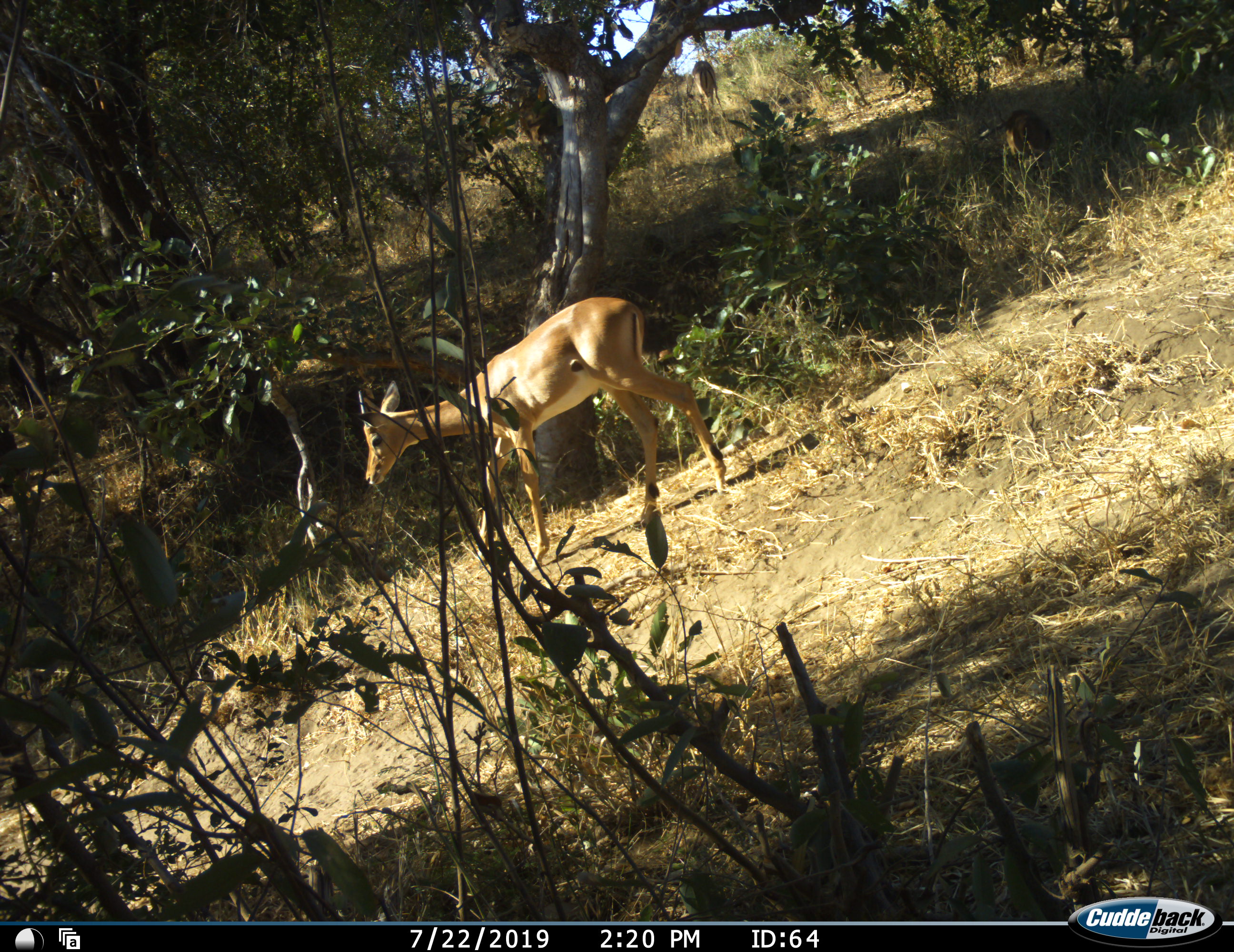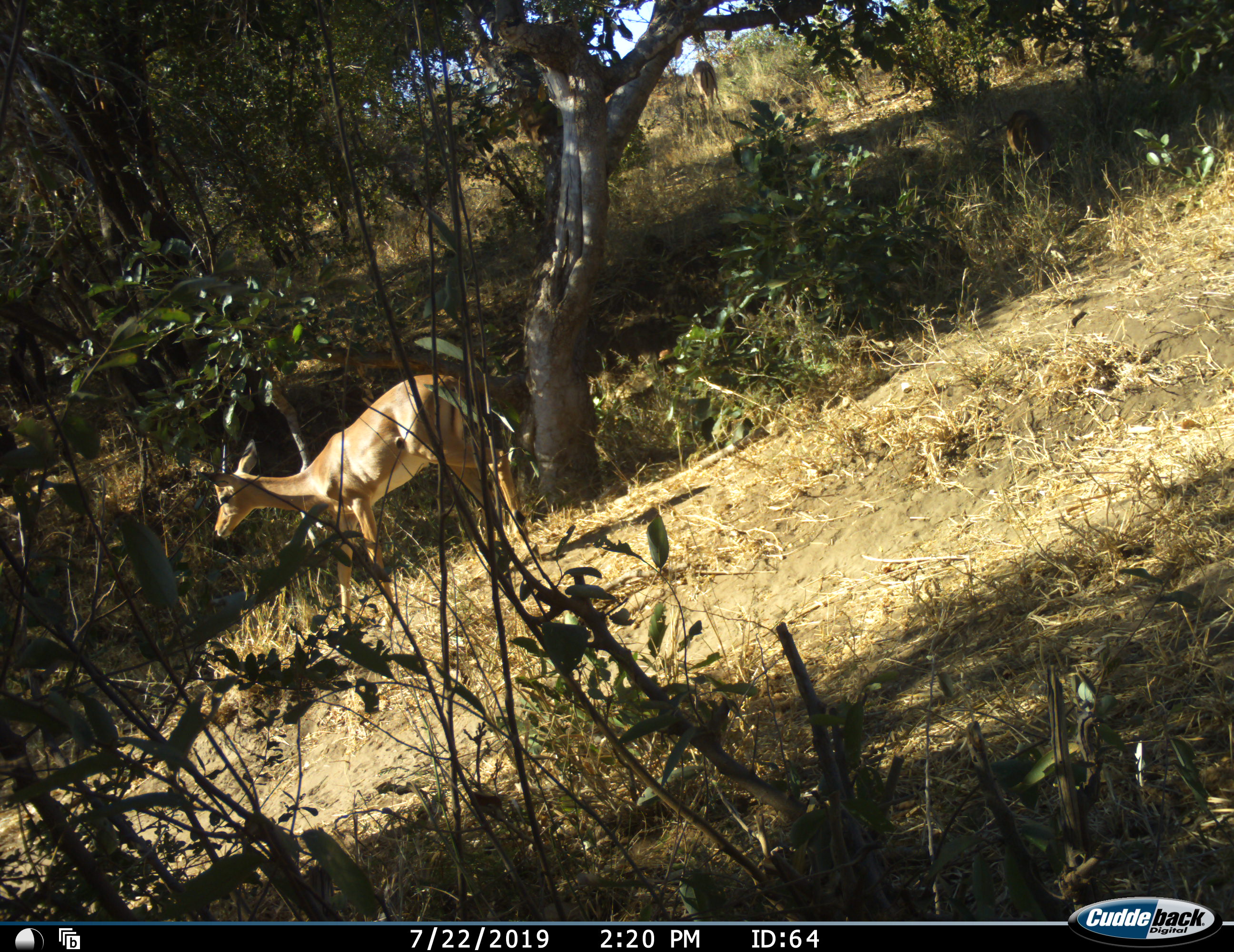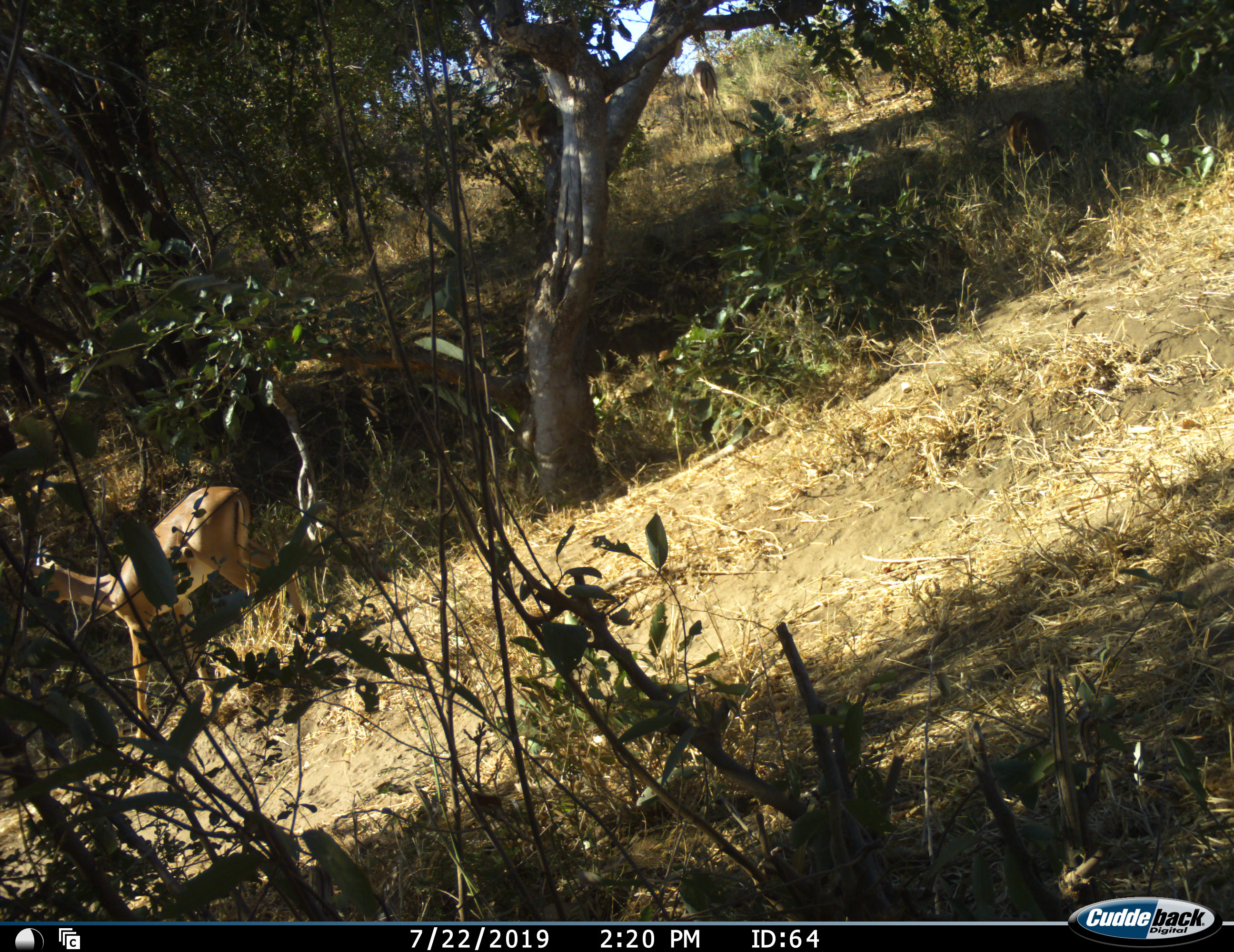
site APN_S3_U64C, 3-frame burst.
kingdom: Animalia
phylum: Chordata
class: Mammalia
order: Artiodactyla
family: Bovidae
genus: Aepyceros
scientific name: Aepyceros melampus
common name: impala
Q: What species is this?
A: Impala (Aepyceros melampus).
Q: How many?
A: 1.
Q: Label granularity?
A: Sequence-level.